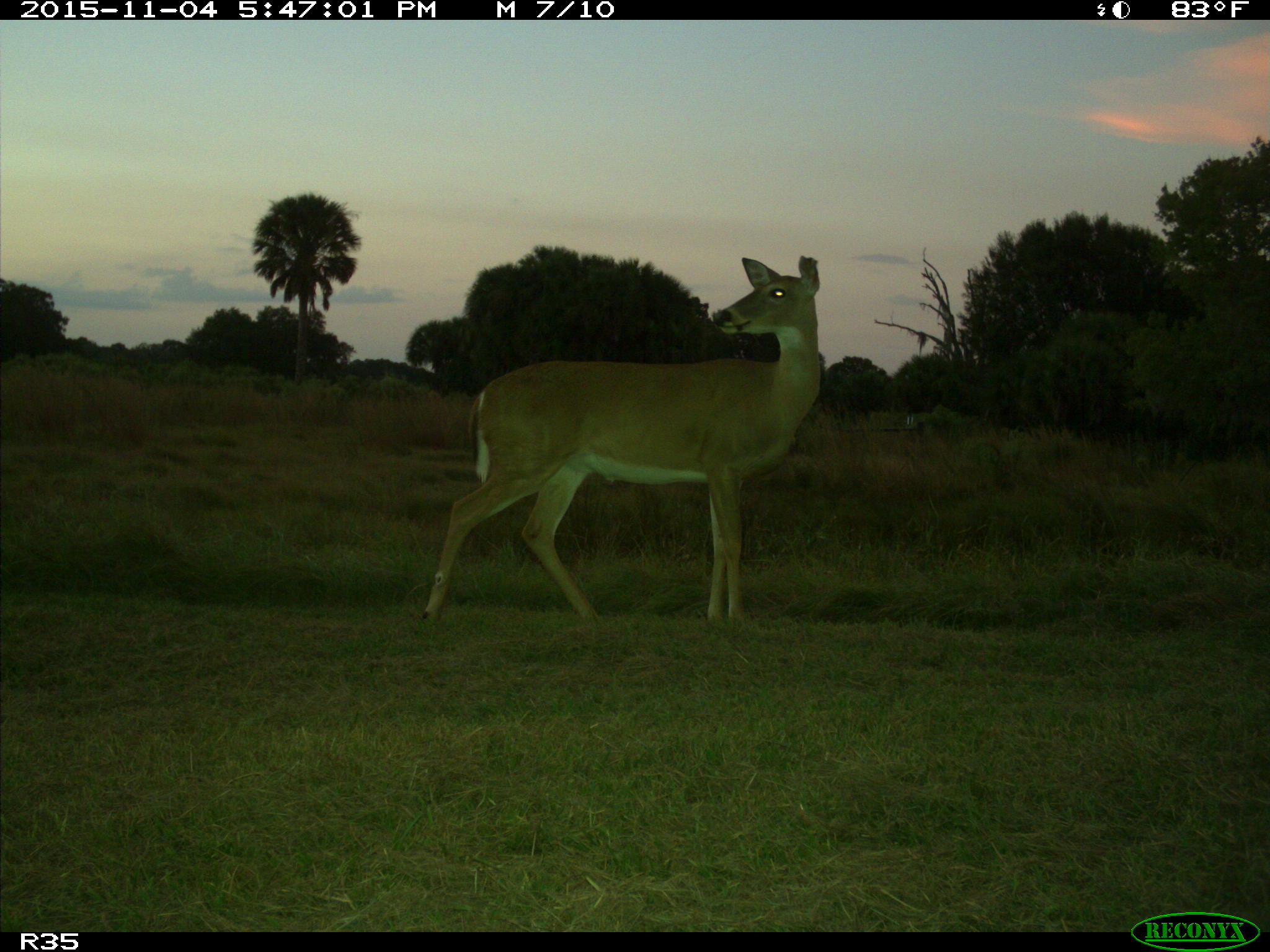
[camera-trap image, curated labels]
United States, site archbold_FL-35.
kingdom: Animalia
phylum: Chordata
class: Mammalia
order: Artiodactyla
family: Cervidae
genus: Odocoileus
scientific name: Odocoileus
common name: deer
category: unidentified deer